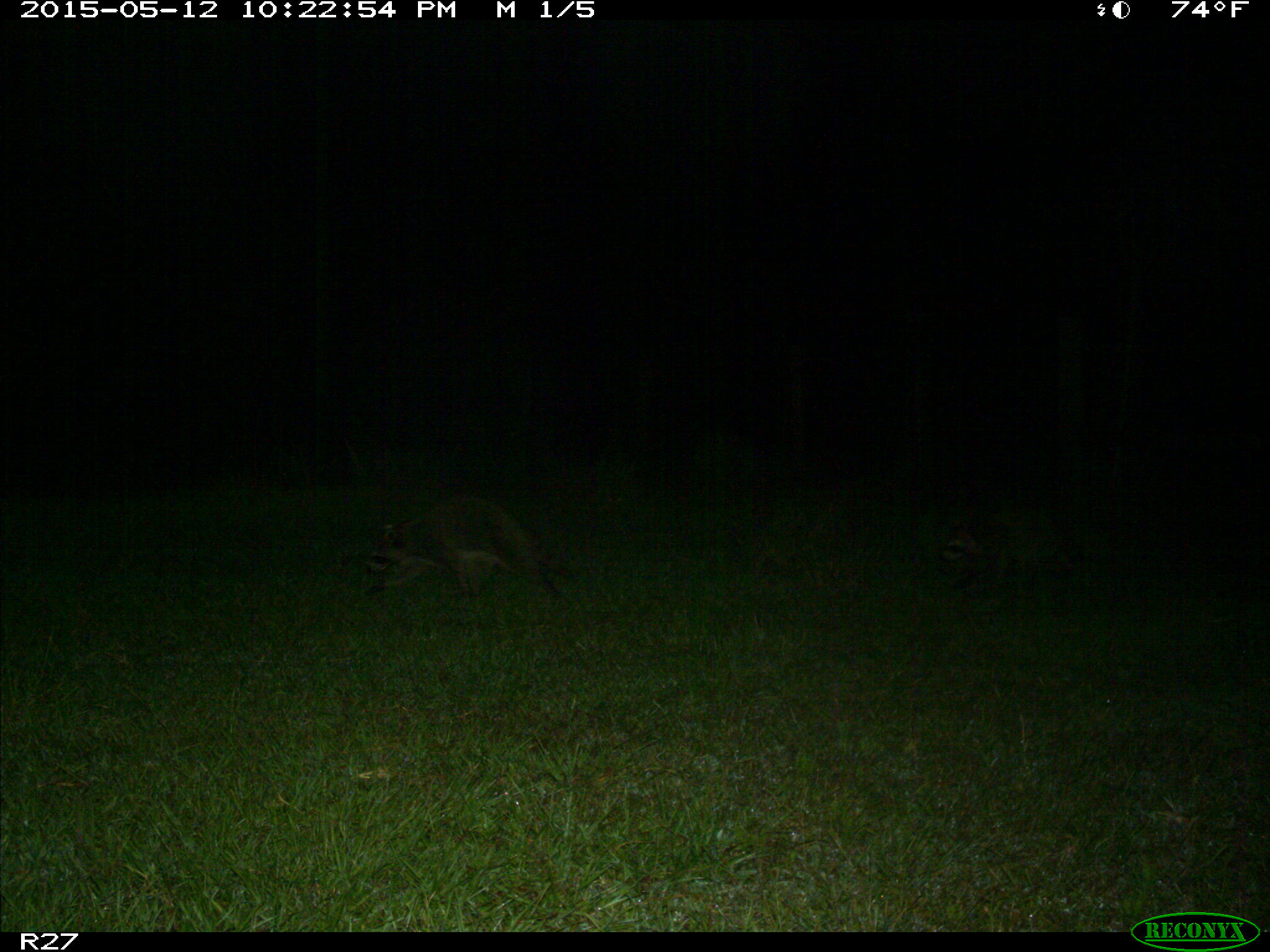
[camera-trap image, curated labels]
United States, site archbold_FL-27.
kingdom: Animalia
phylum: Chordata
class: Mammalia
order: Carnivora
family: Procyonidae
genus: Procyon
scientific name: Procyon lotor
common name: common raccoon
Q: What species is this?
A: Procyon lotor (common raccoon).